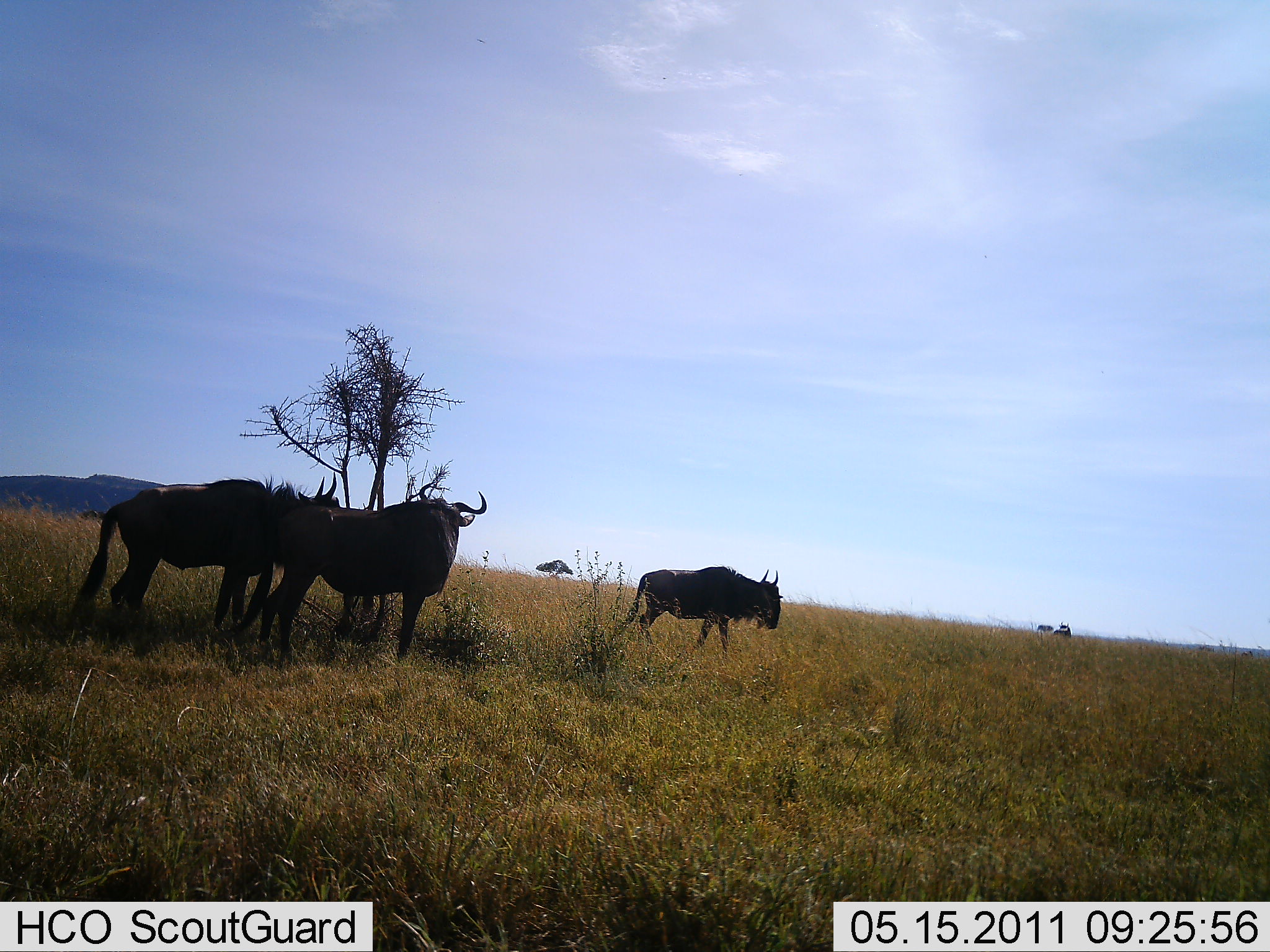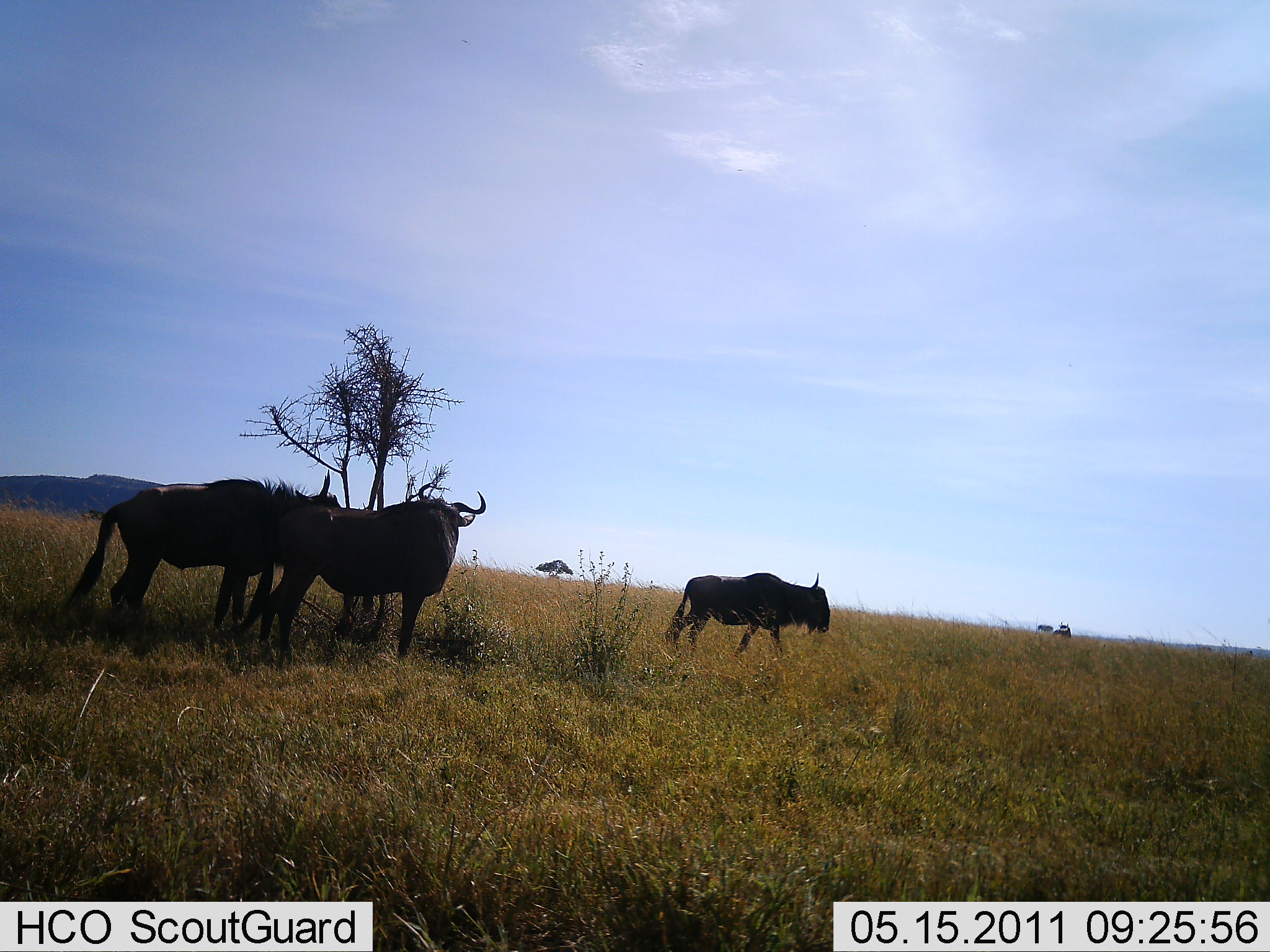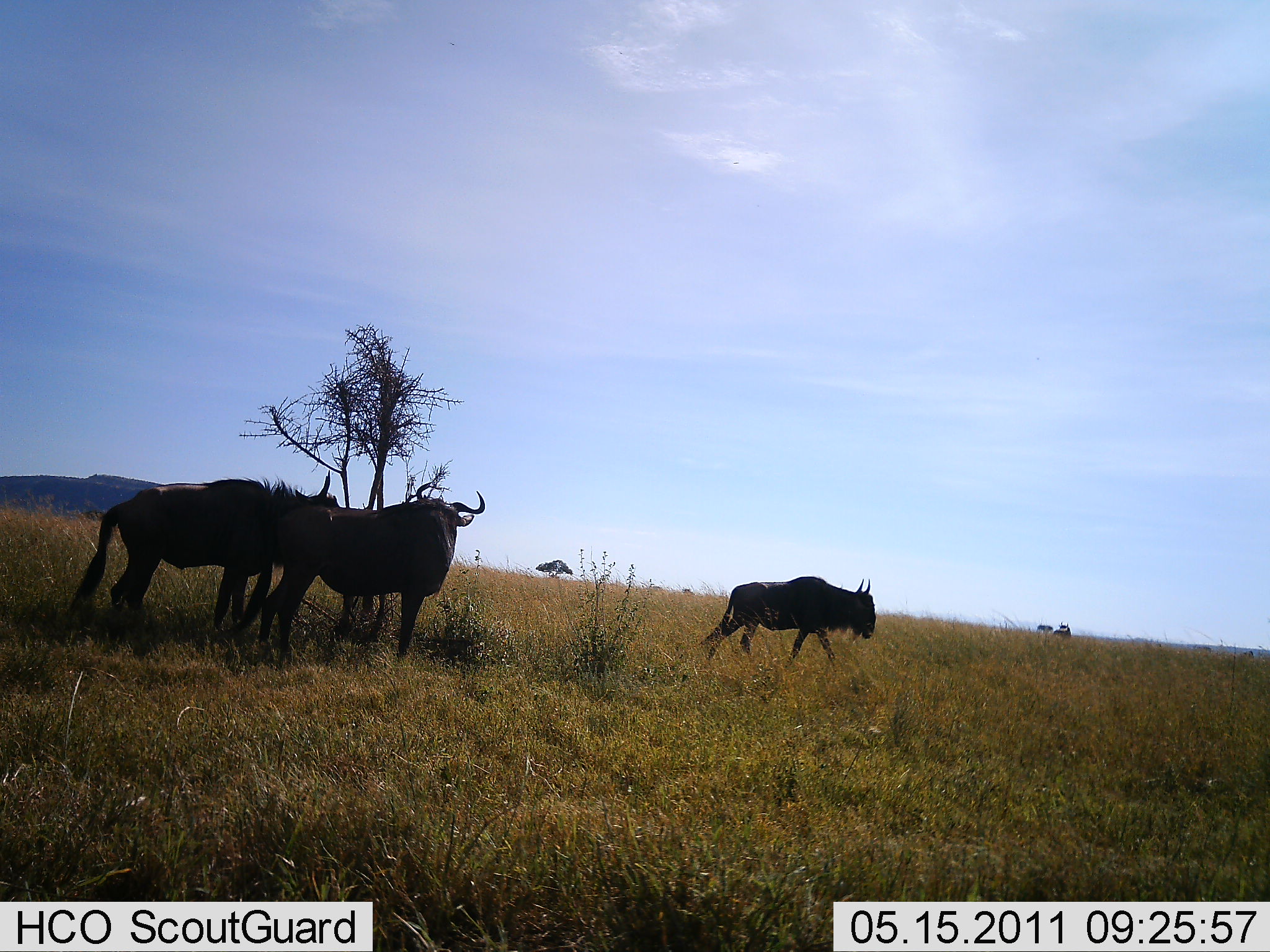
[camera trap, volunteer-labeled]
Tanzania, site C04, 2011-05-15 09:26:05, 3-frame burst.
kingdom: Animalia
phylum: Chordata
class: Mammalia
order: Artiodactyla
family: Bovidae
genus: Connochaetes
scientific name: Connochaetes taurinus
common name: blue wildebeest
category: wildebeest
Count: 3.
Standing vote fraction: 87%.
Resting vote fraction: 7%.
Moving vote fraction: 67%.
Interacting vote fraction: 0%.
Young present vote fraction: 0%.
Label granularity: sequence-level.